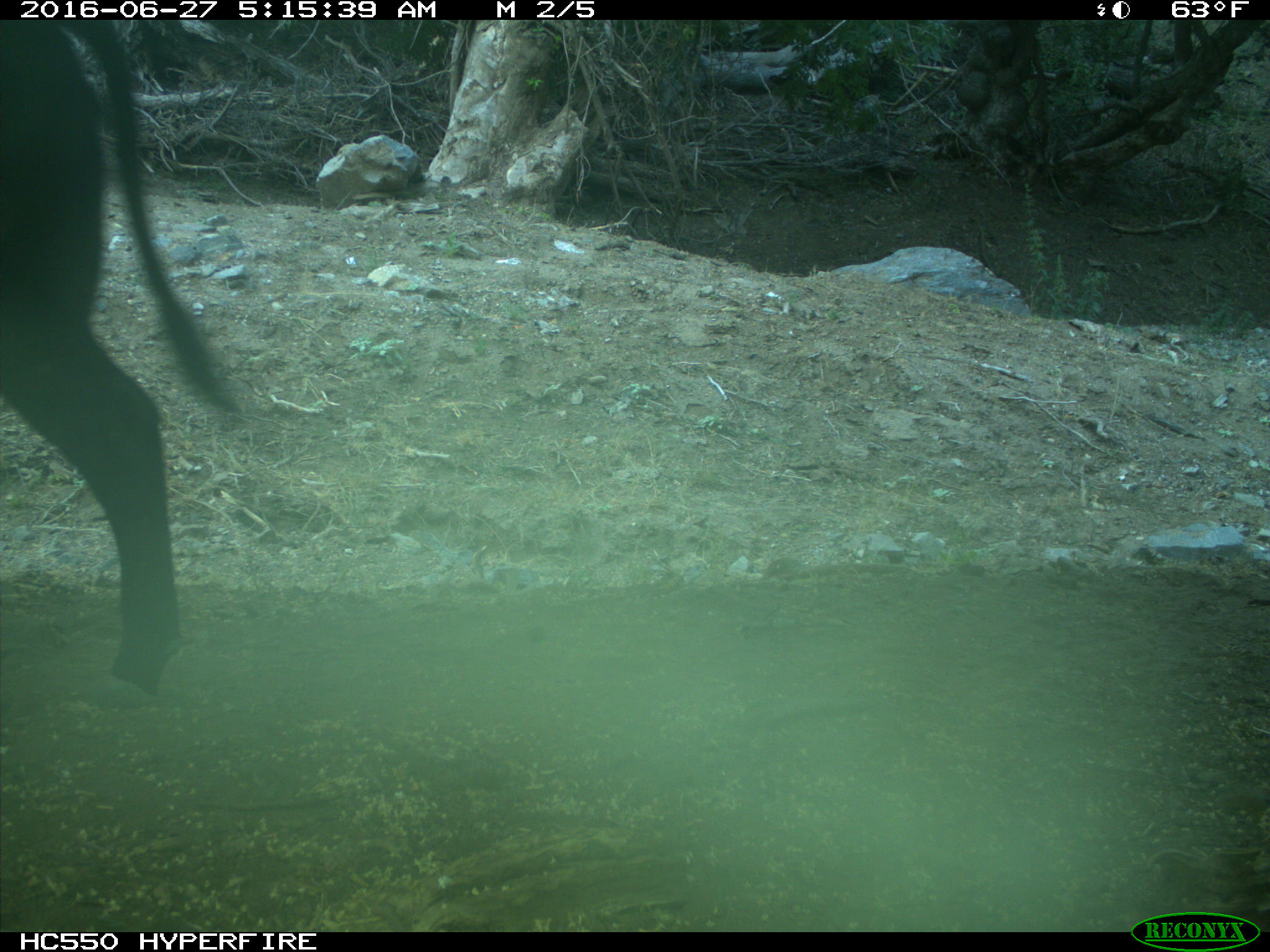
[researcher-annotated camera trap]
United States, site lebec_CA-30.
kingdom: Animalia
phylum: Chordata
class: Mammalia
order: Artiodactyla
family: Bovidae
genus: Bos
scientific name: Bos taurus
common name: domestic cow